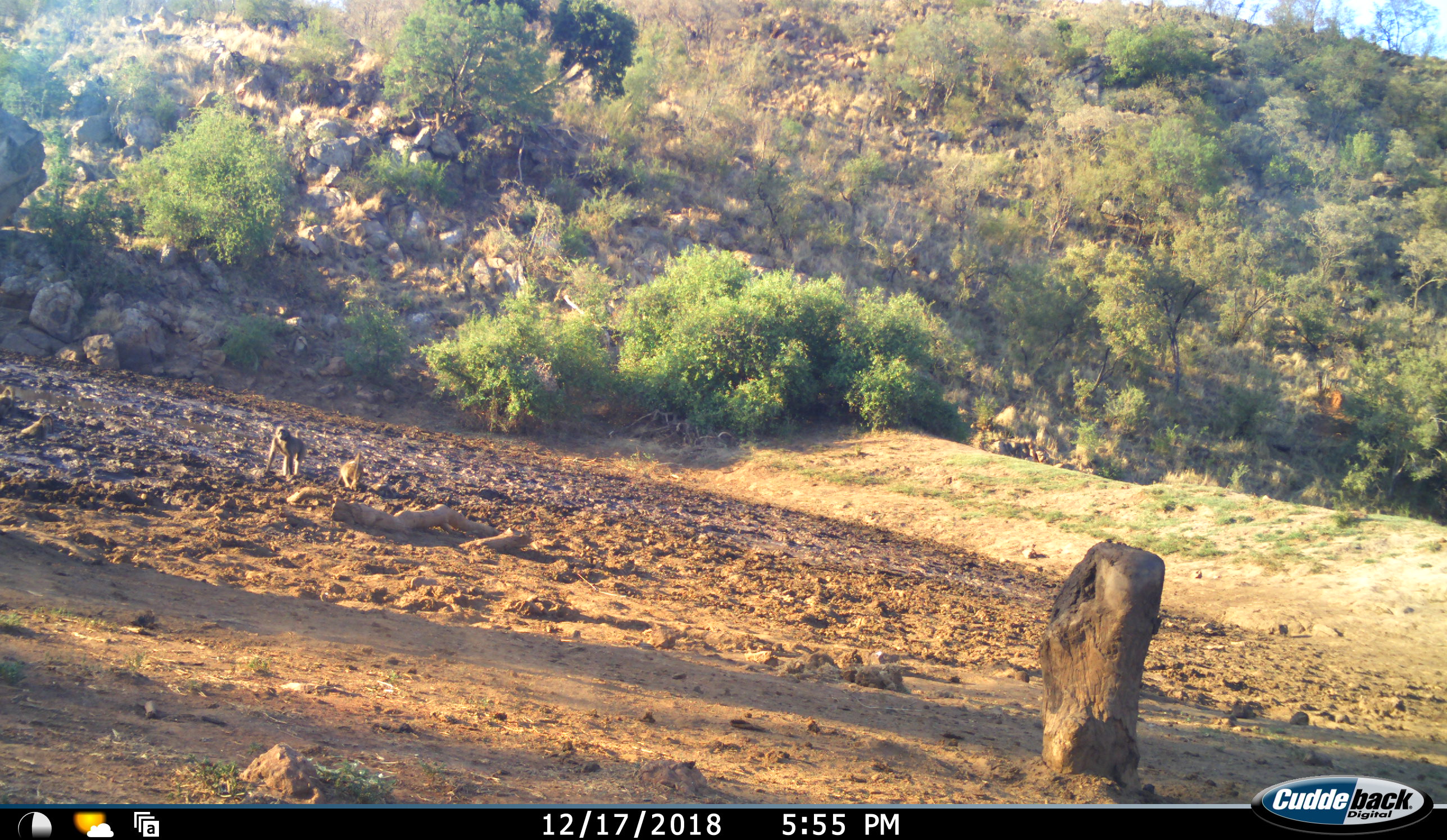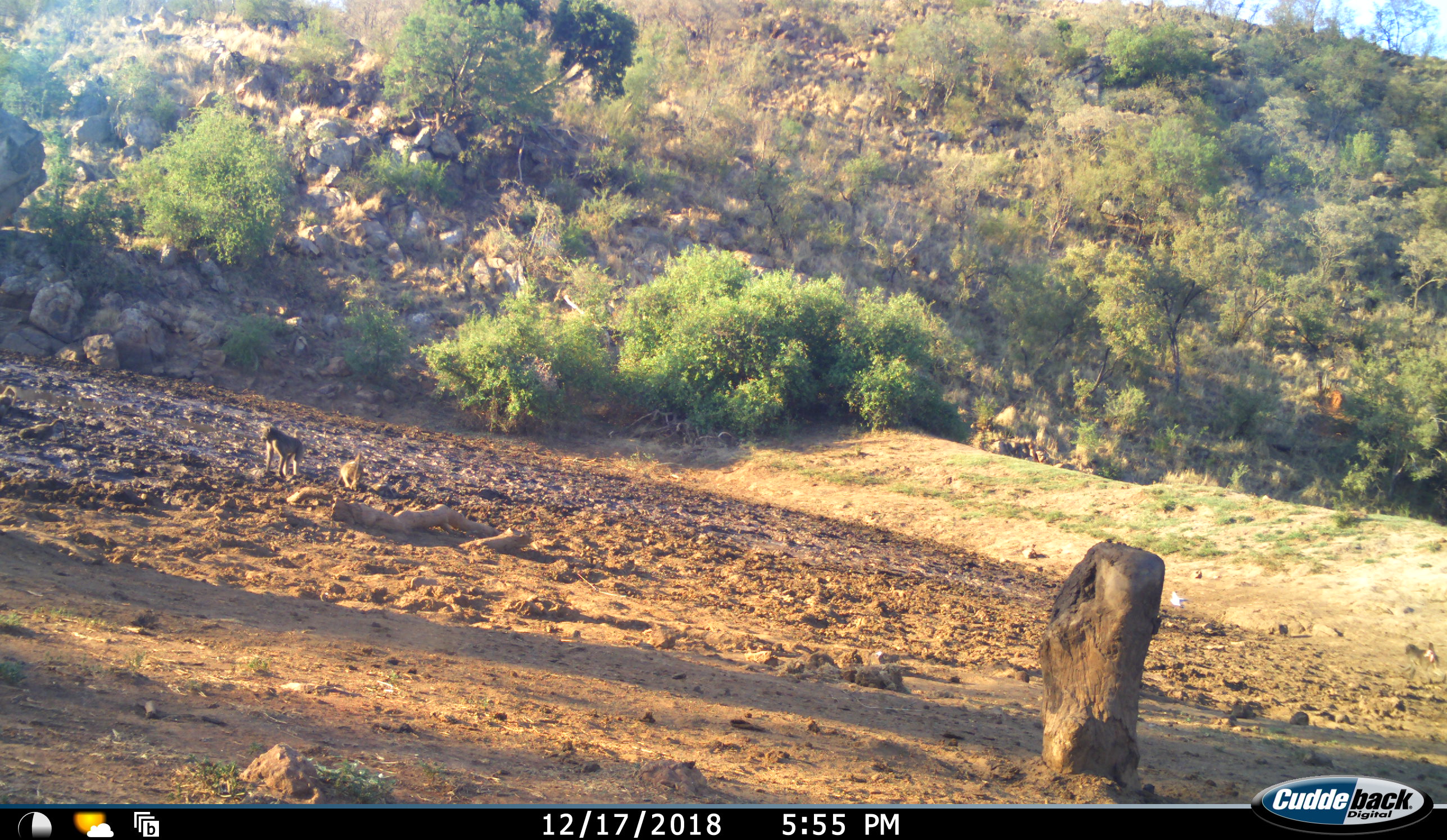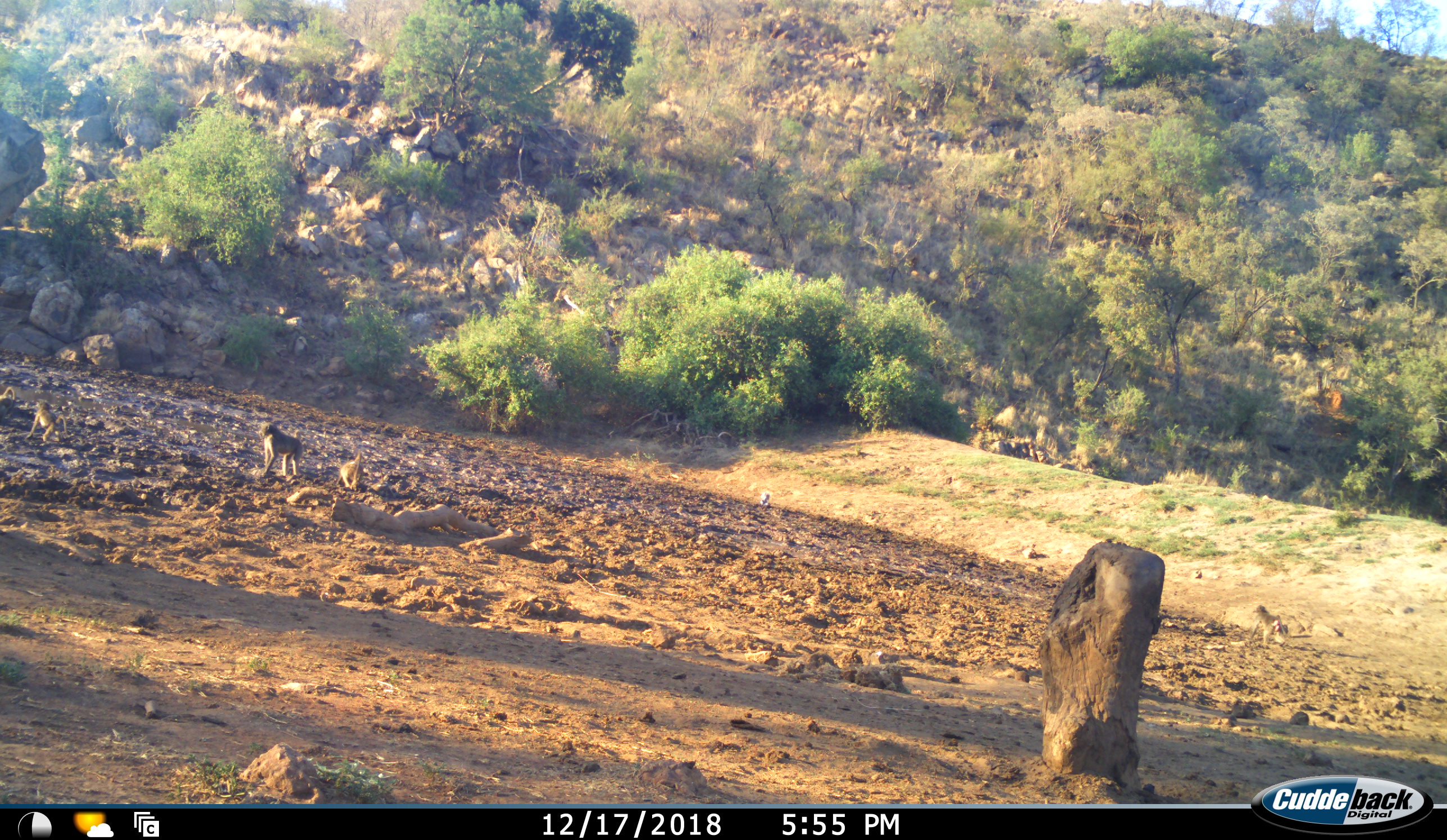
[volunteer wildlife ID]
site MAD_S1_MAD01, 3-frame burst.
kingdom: Animalia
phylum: Chordata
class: Mammalia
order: Primates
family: Cercopithecidae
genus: Papio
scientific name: Papio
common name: baboon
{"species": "baboon (Papio)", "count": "5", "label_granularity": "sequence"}